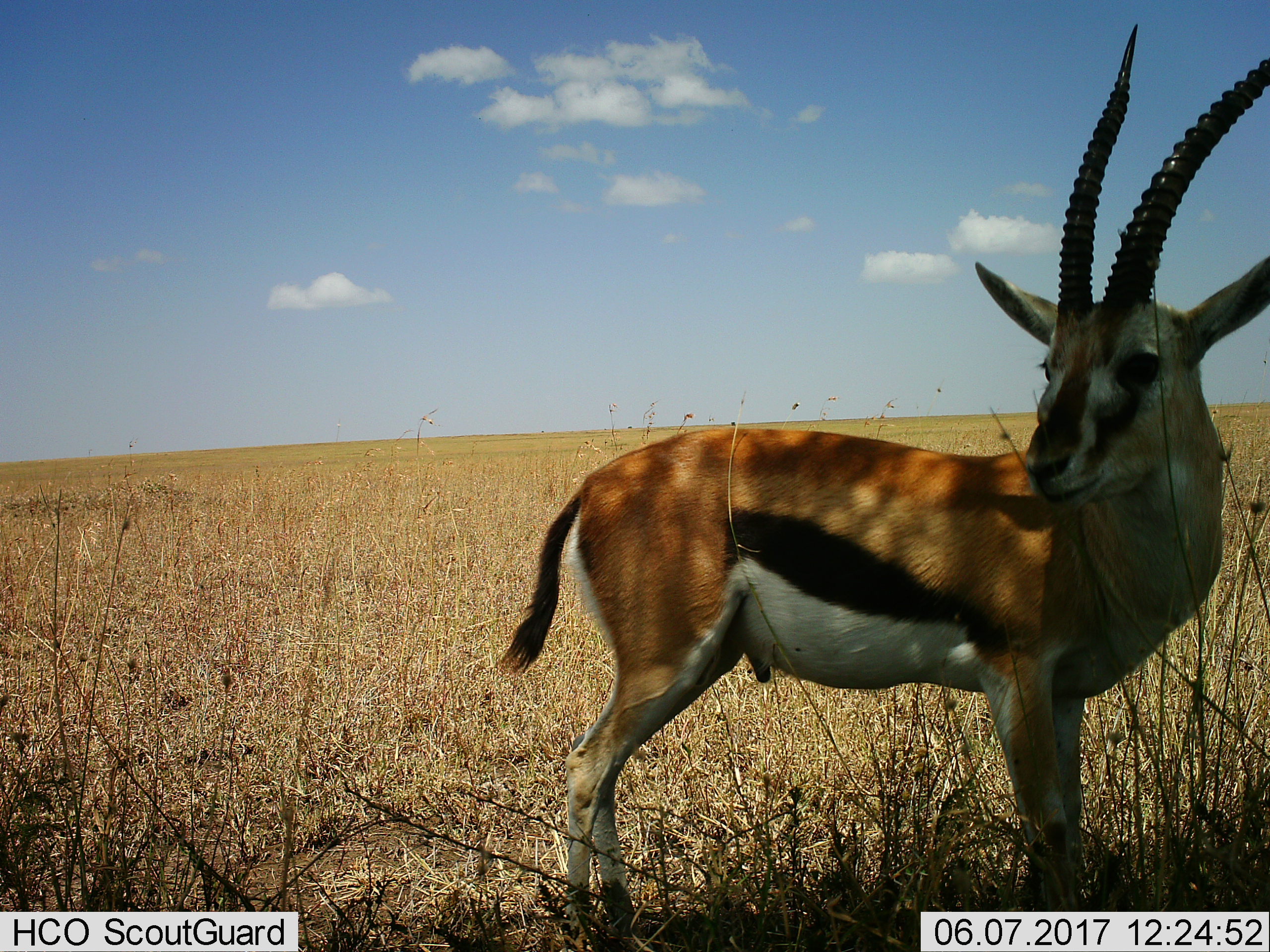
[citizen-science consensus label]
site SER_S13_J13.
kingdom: Animalia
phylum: Chordata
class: Mammalia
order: Artiodactyla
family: Bovidae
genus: Eudorcas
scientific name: Eudorcas thomsonii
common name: thomson's gazelle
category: gazellethomsons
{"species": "gazellethomsons (thomson's gazelle) (Eudorcas thomsonii)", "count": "1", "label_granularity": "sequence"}